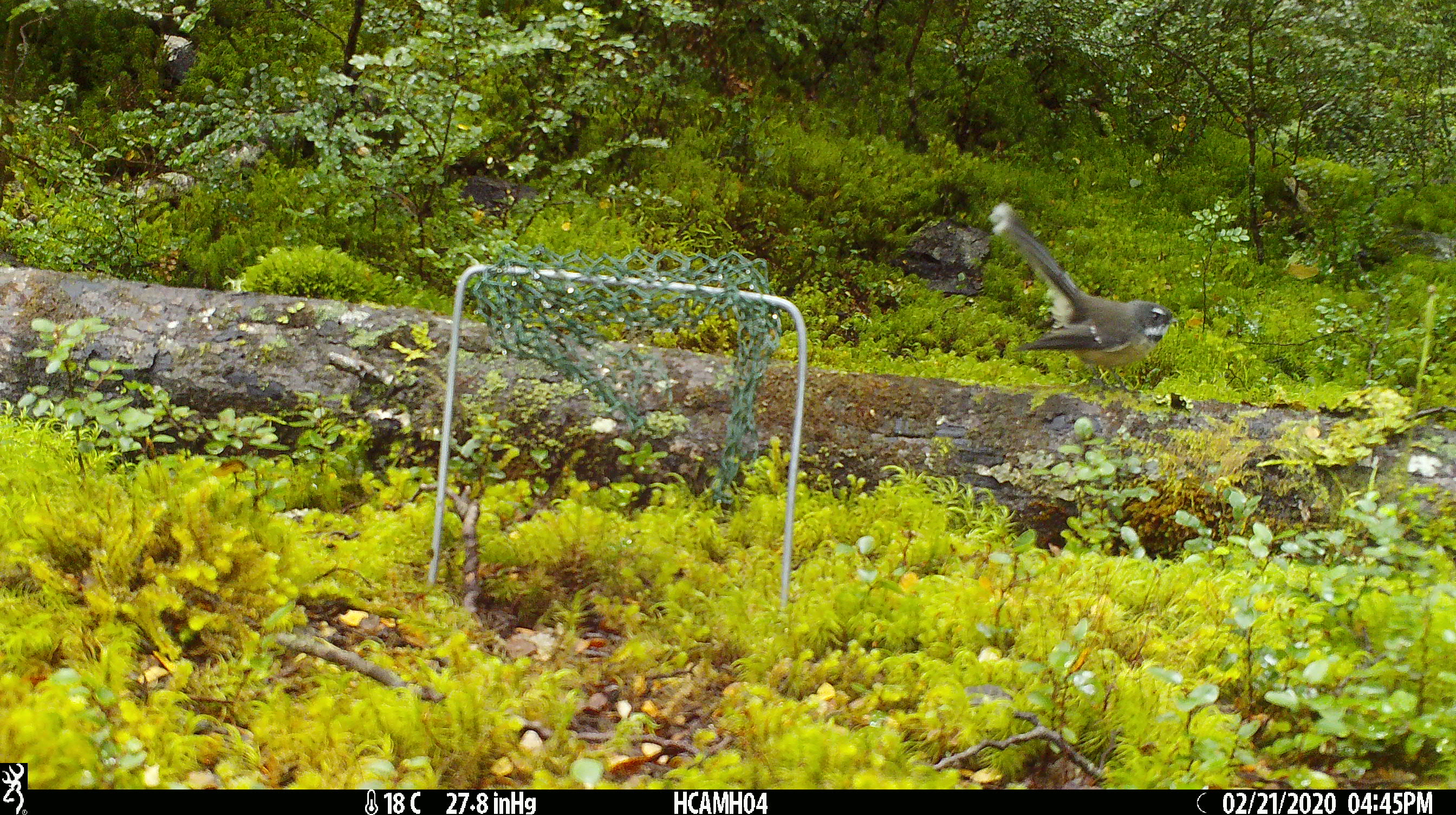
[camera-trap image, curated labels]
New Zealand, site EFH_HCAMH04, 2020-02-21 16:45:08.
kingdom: Animalia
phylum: Chordata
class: Aves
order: Passeriformes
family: Rhipiduridae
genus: Rhipidura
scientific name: Rhipidura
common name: fantails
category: fantail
Fantail (fantails) (Rhipidura).